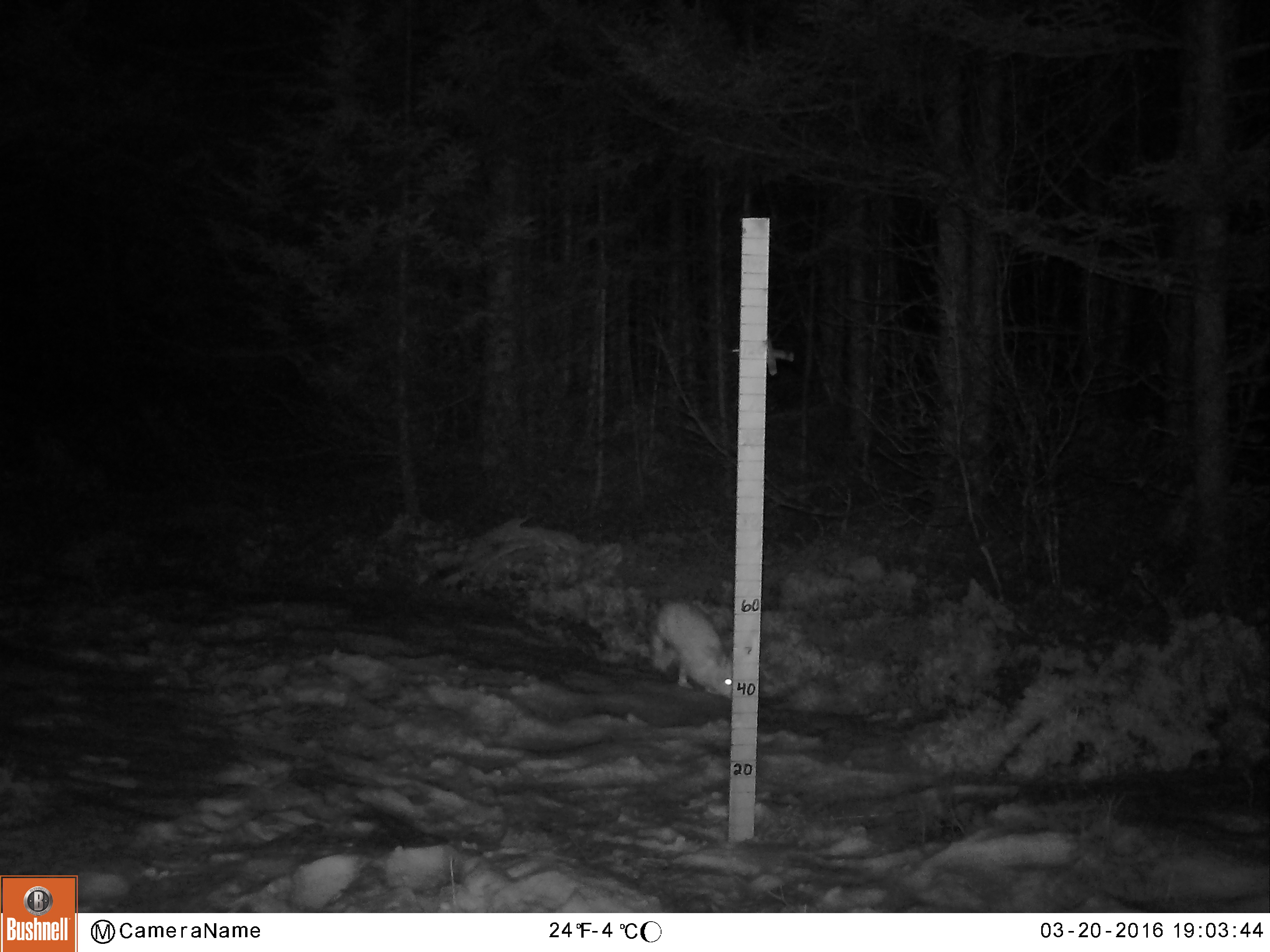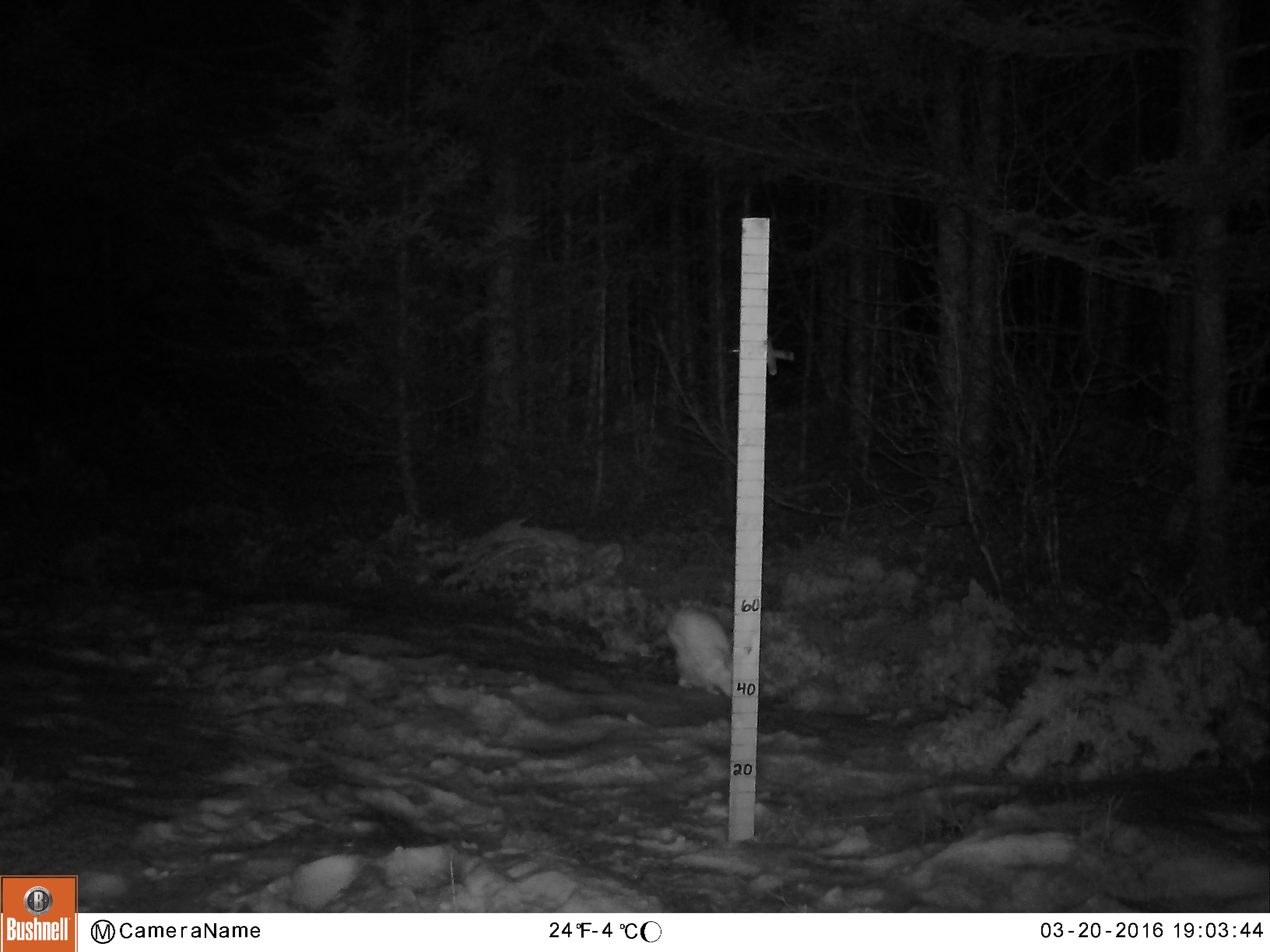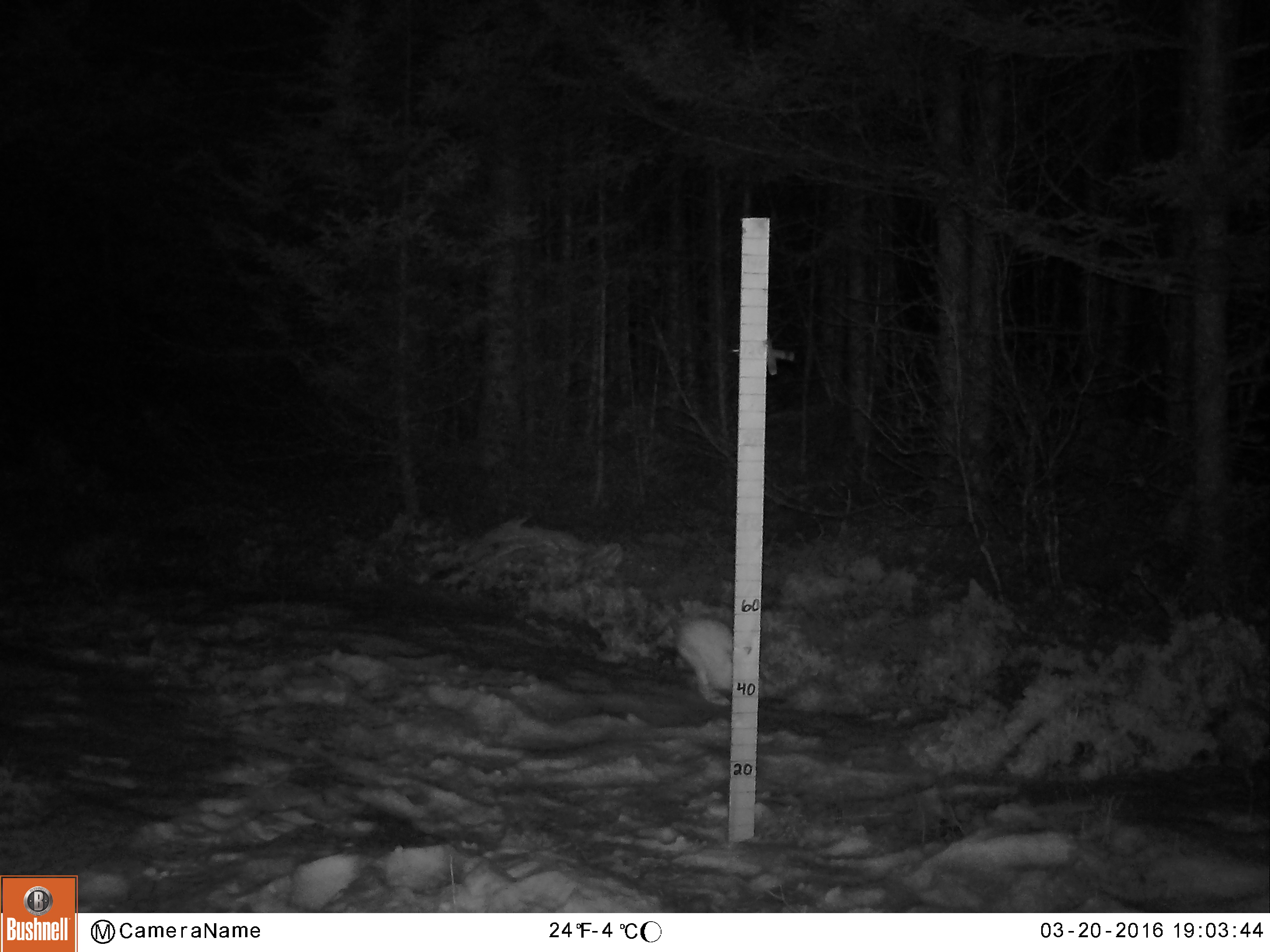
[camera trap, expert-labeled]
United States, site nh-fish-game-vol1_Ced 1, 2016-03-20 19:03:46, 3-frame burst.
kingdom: Animalia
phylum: Chordata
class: Mammalia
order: Lagomorpha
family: Leporidae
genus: Lepus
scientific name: Lepus americanus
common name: snowshoe hare